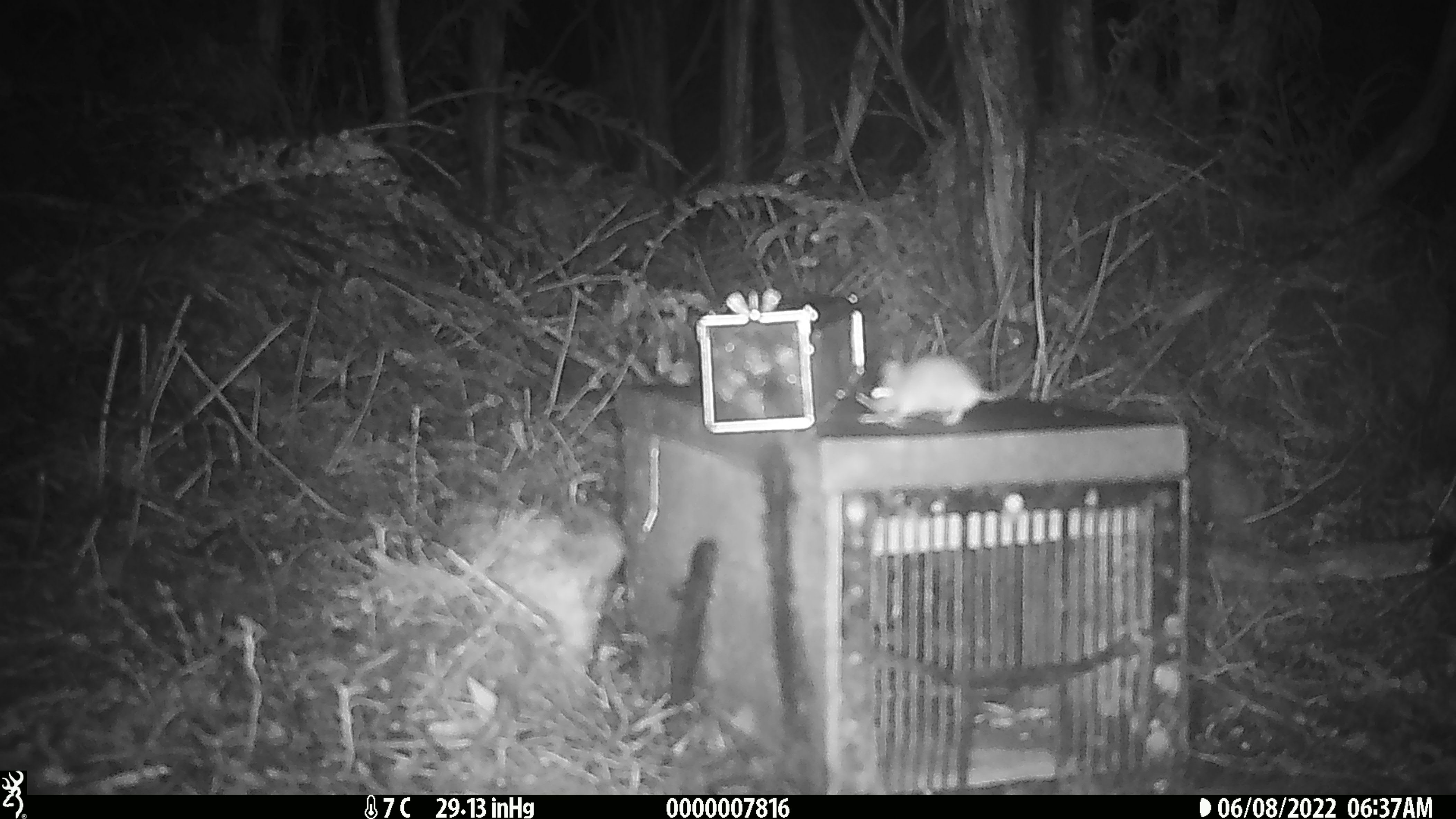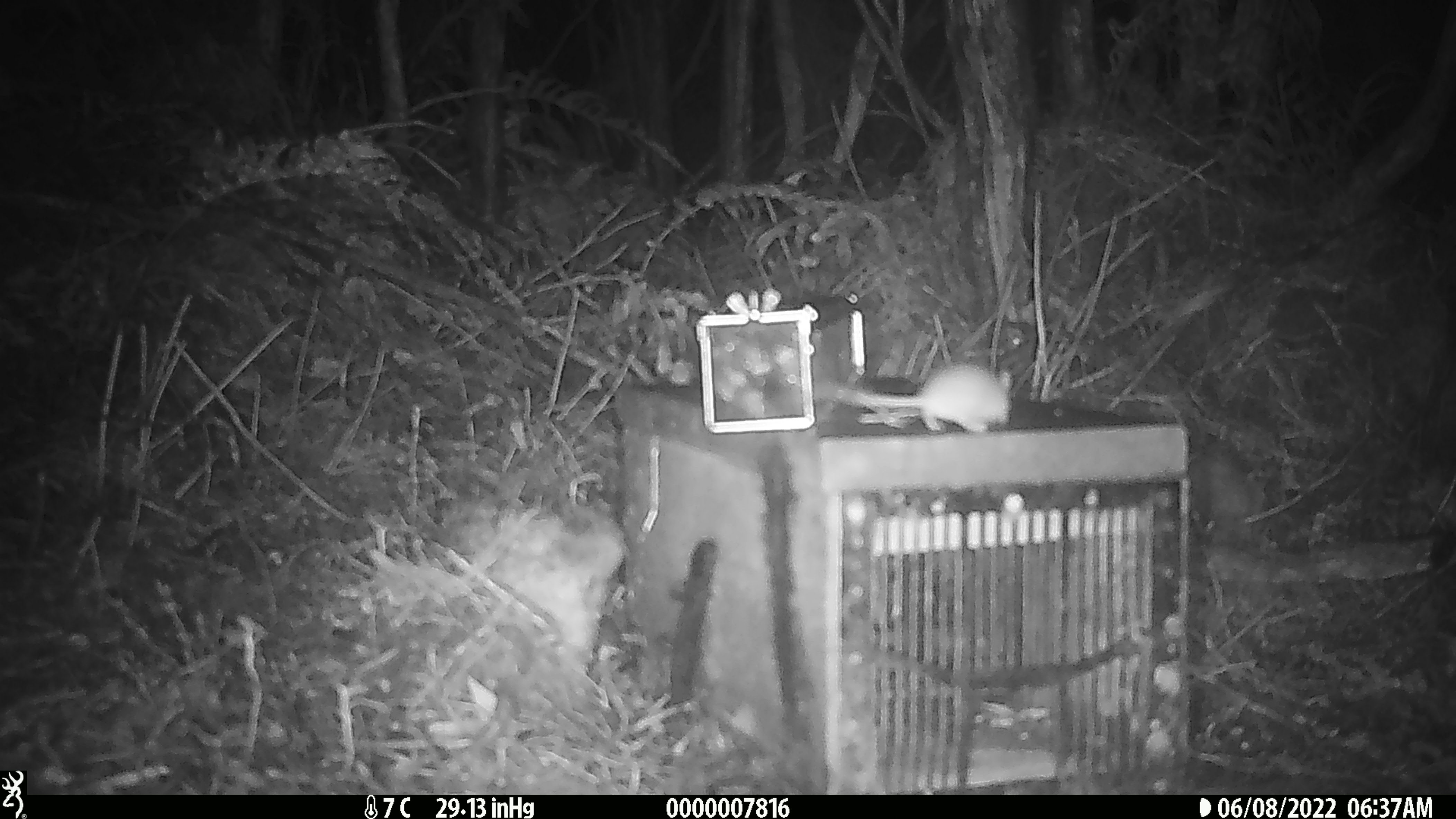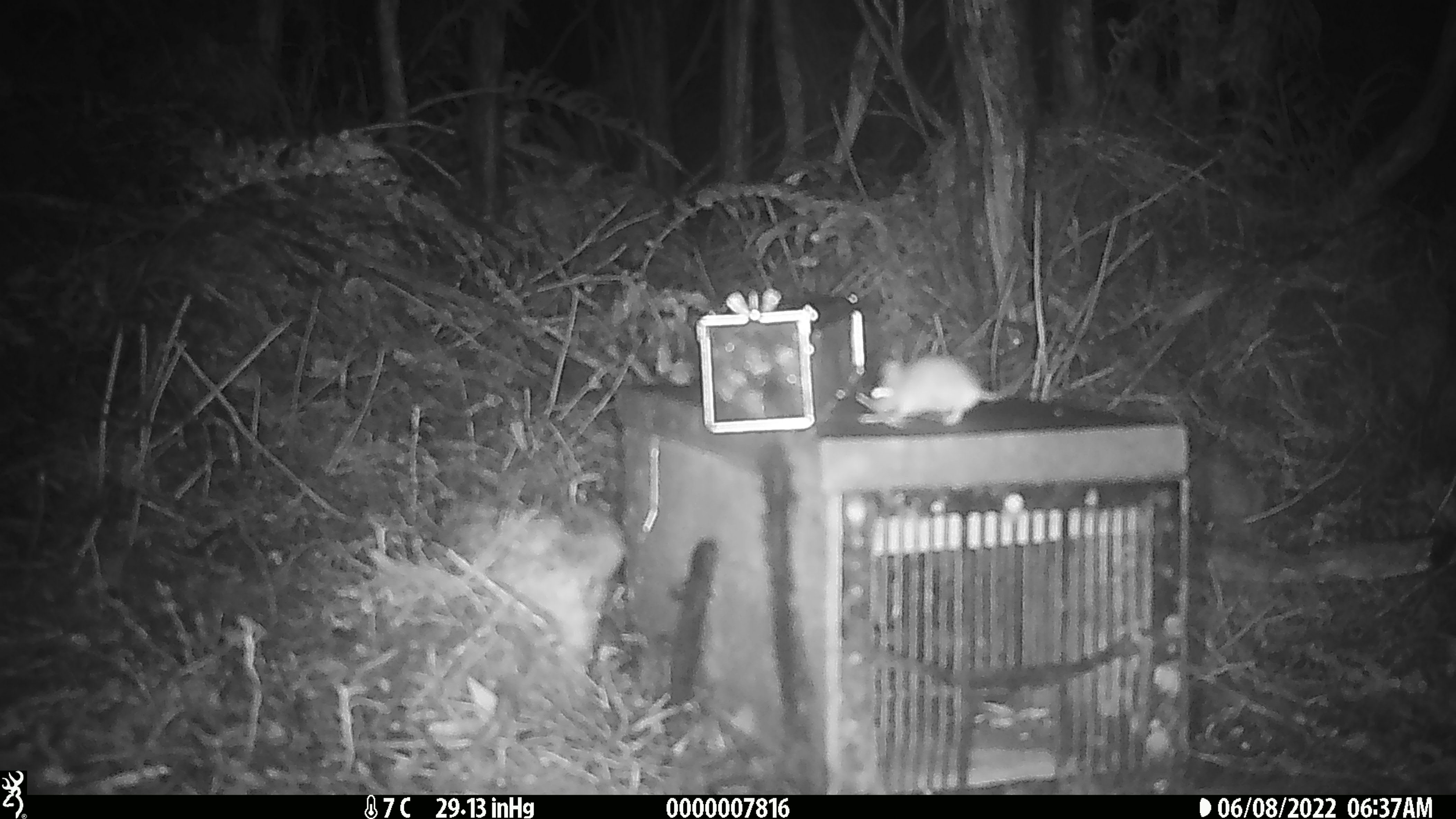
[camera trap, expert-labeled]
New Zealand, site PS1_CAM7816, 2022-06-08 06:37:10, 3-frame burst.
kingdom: Animalia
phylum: Chordata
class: Mammalia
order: Rodentia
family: Muridae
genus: Mus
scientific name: Mus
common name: mouse